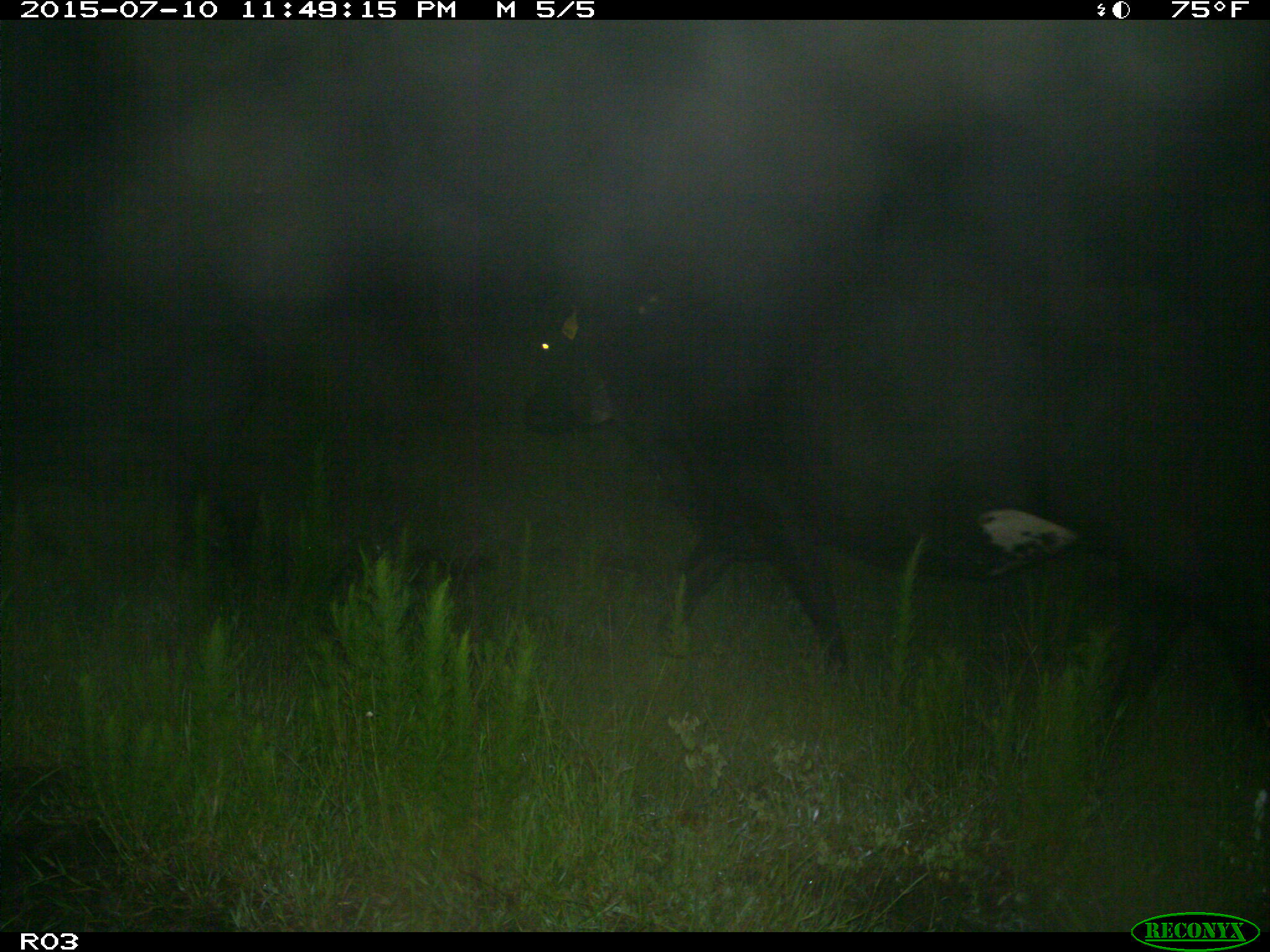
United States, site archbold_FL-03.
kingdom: Animalia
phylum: Chordata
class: Mammalia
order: Artiodactyla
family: Bovidae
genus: Bos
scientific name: Bos taurus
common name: domestic cow